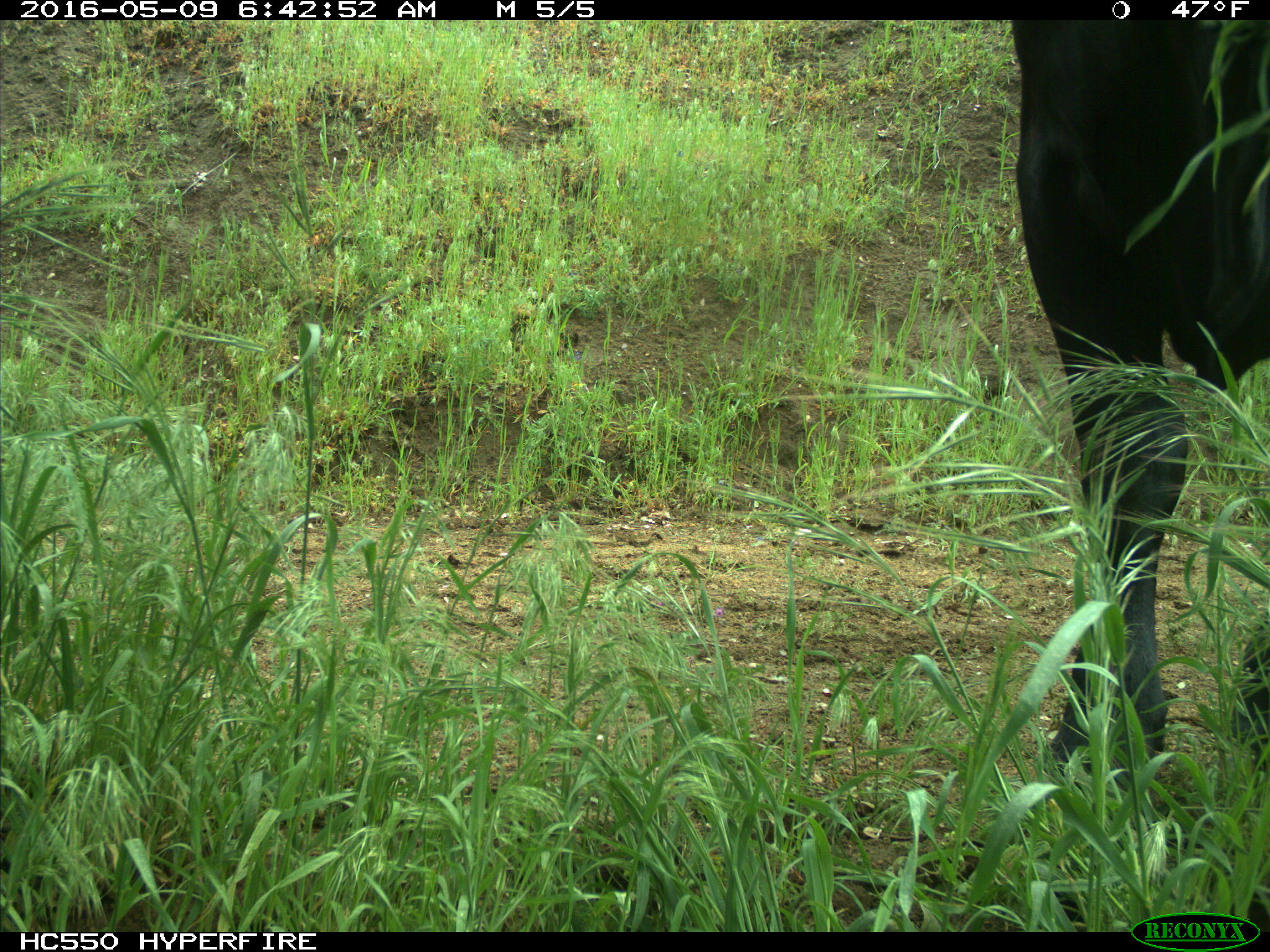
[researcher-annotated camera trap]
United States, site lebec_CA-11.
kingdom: Animalia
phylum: Chordata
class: Mammalia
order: Artiodactyla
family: Bovidae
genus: Bos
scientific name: Bos taurus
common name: domestic cow